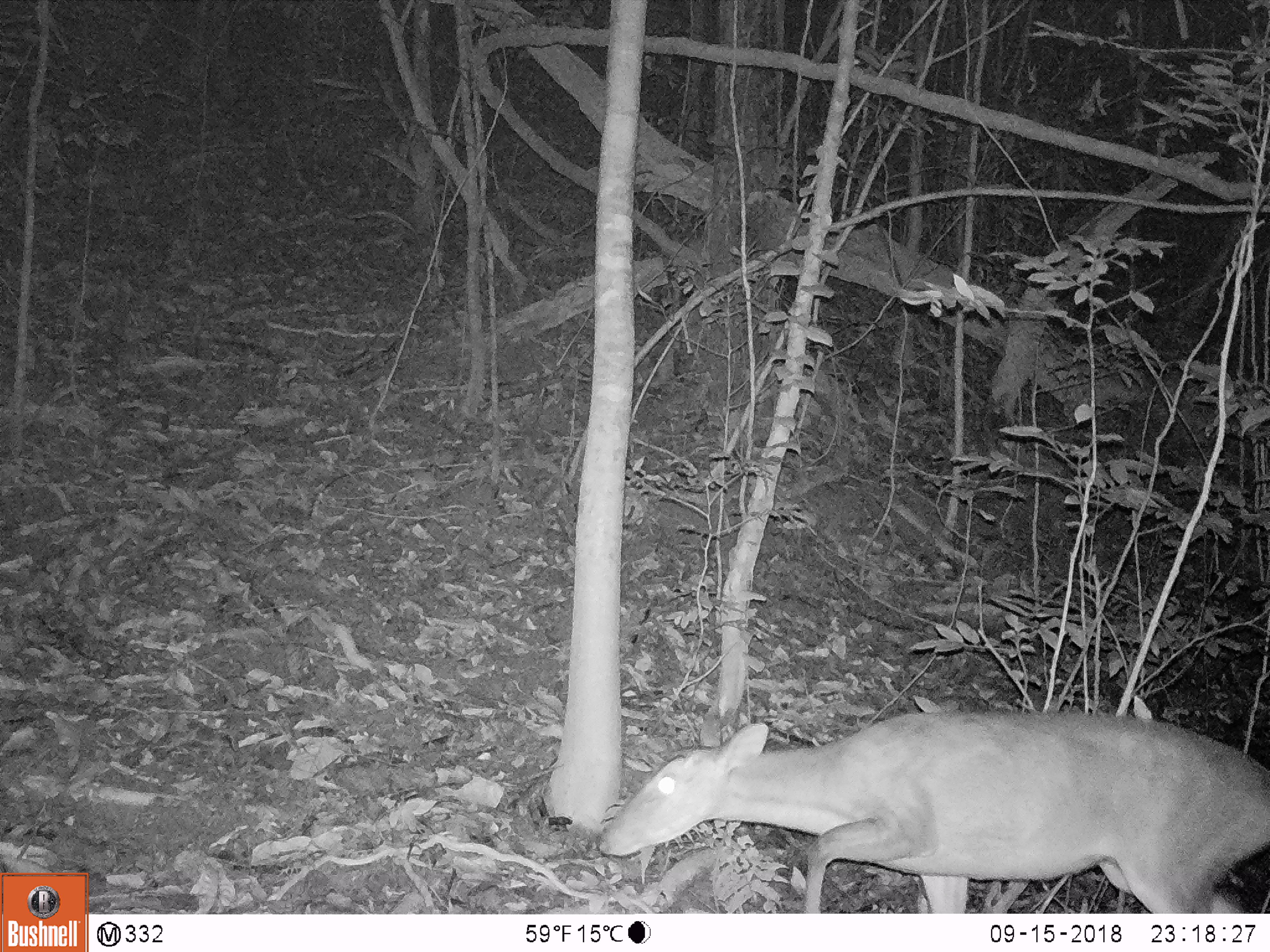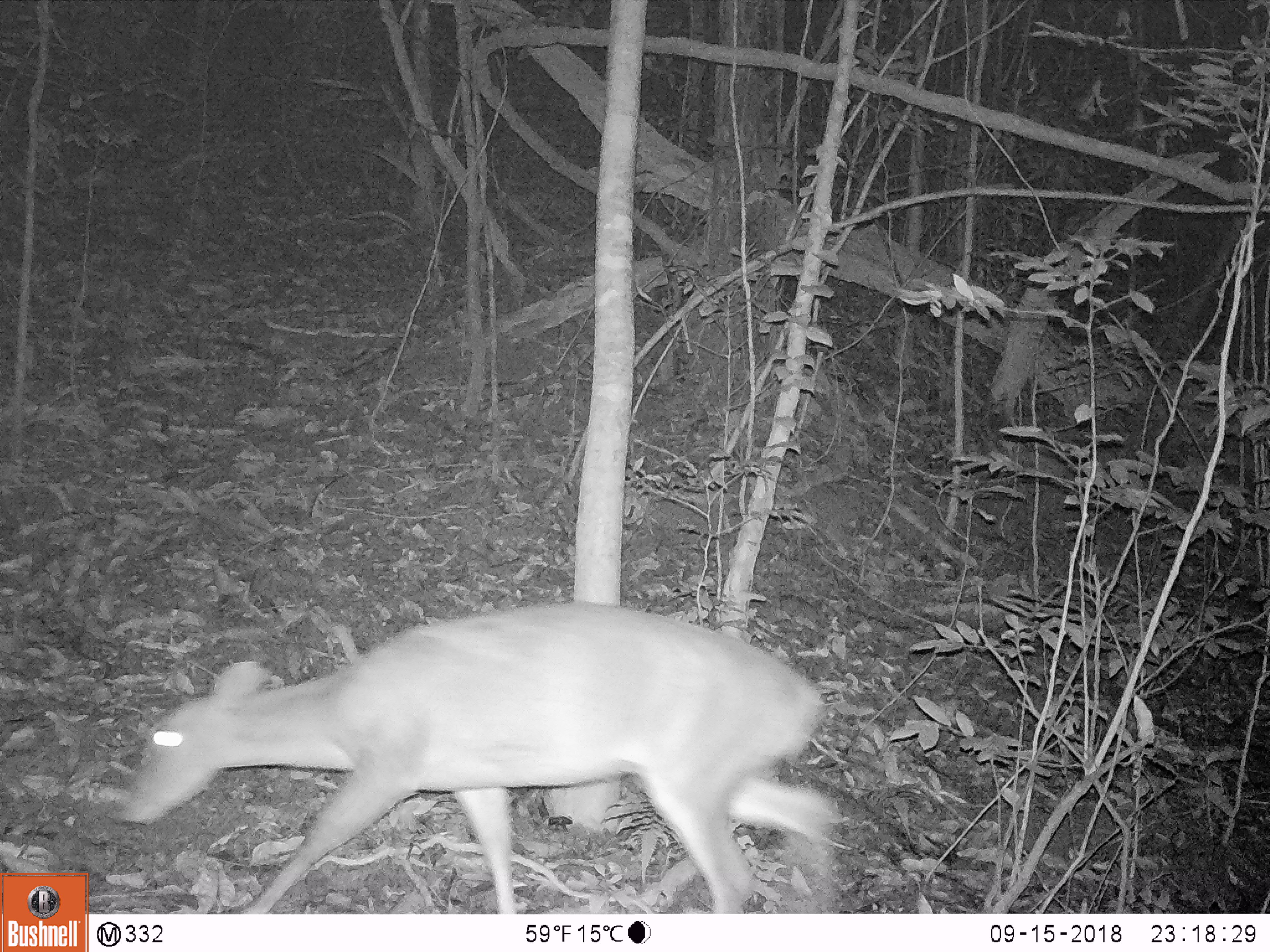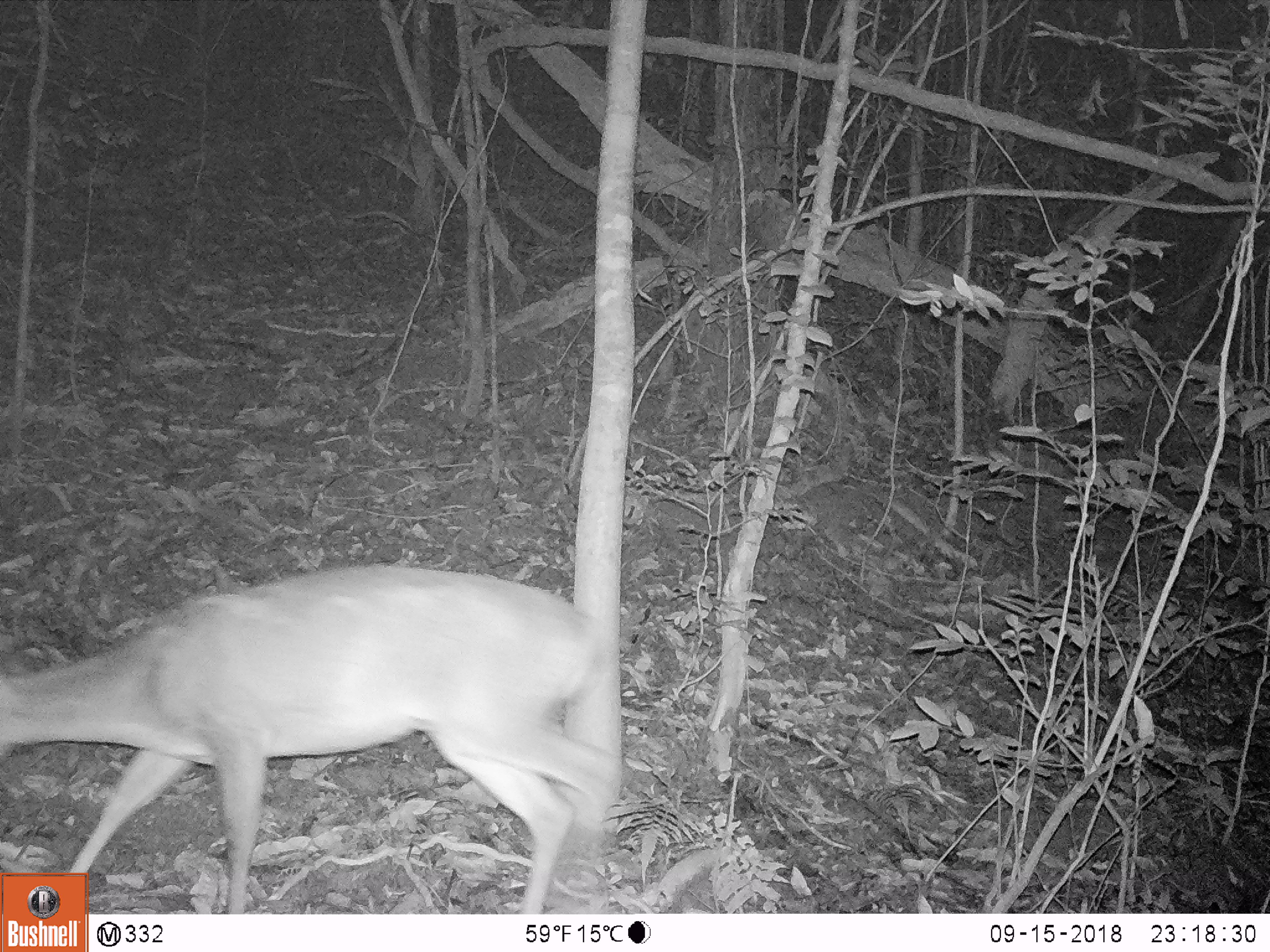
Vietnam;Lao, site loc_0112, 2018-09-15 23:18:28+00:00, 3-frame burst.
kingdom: Animalia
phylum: Chordata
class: Mammalia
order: Artiodactyla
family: Cervidae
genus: Muntiacus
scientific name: Muntiacus vuquangensis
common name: large-antlered muntjac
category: large antlered muntjac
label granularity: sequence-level